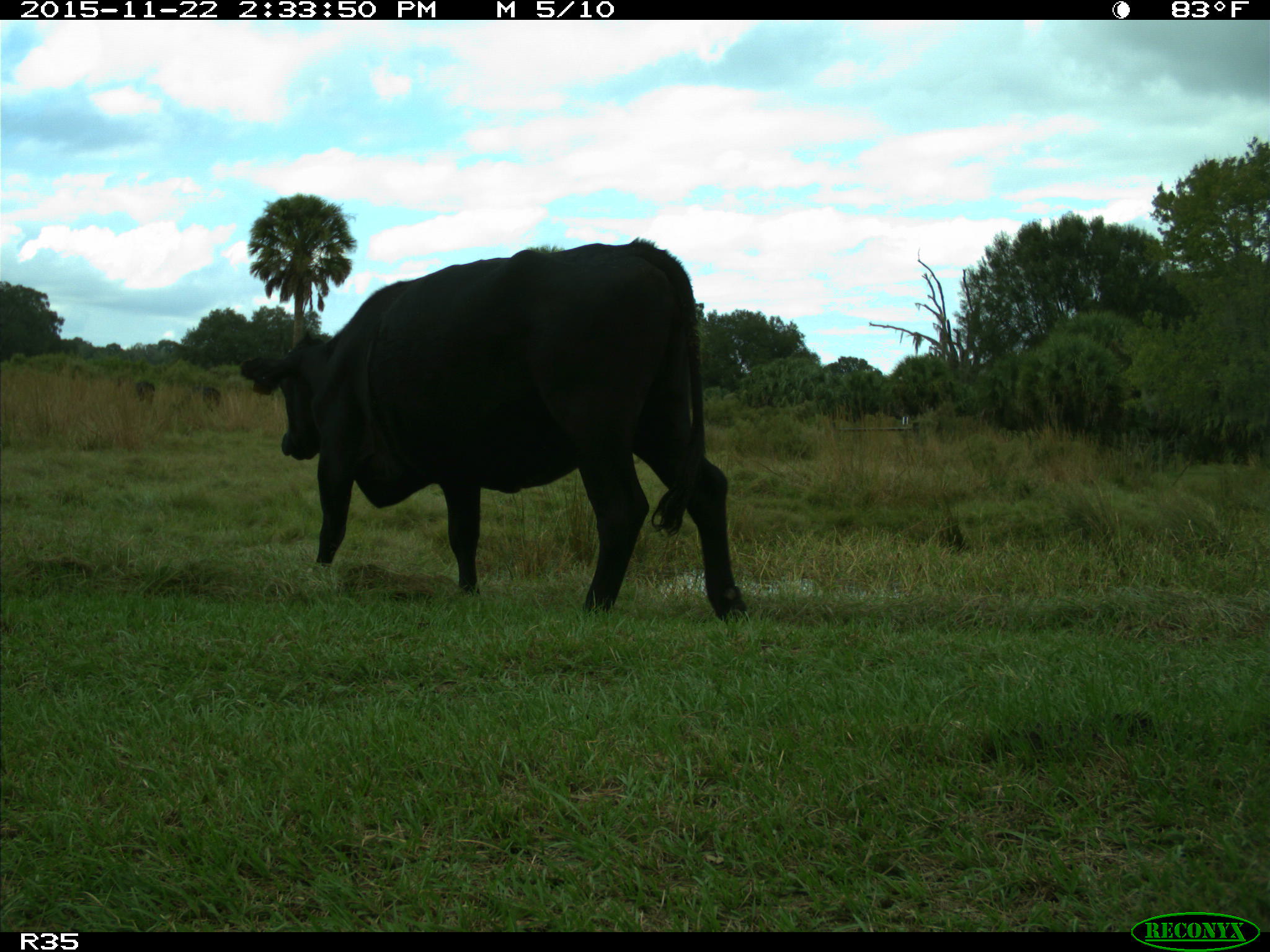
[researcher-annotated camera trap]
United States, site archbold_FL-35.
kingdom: Animalia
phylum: Chordata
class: Mammalia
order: Artiodactyla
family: Bovidae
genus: Bos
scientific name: Bos taurus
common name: domestic cow